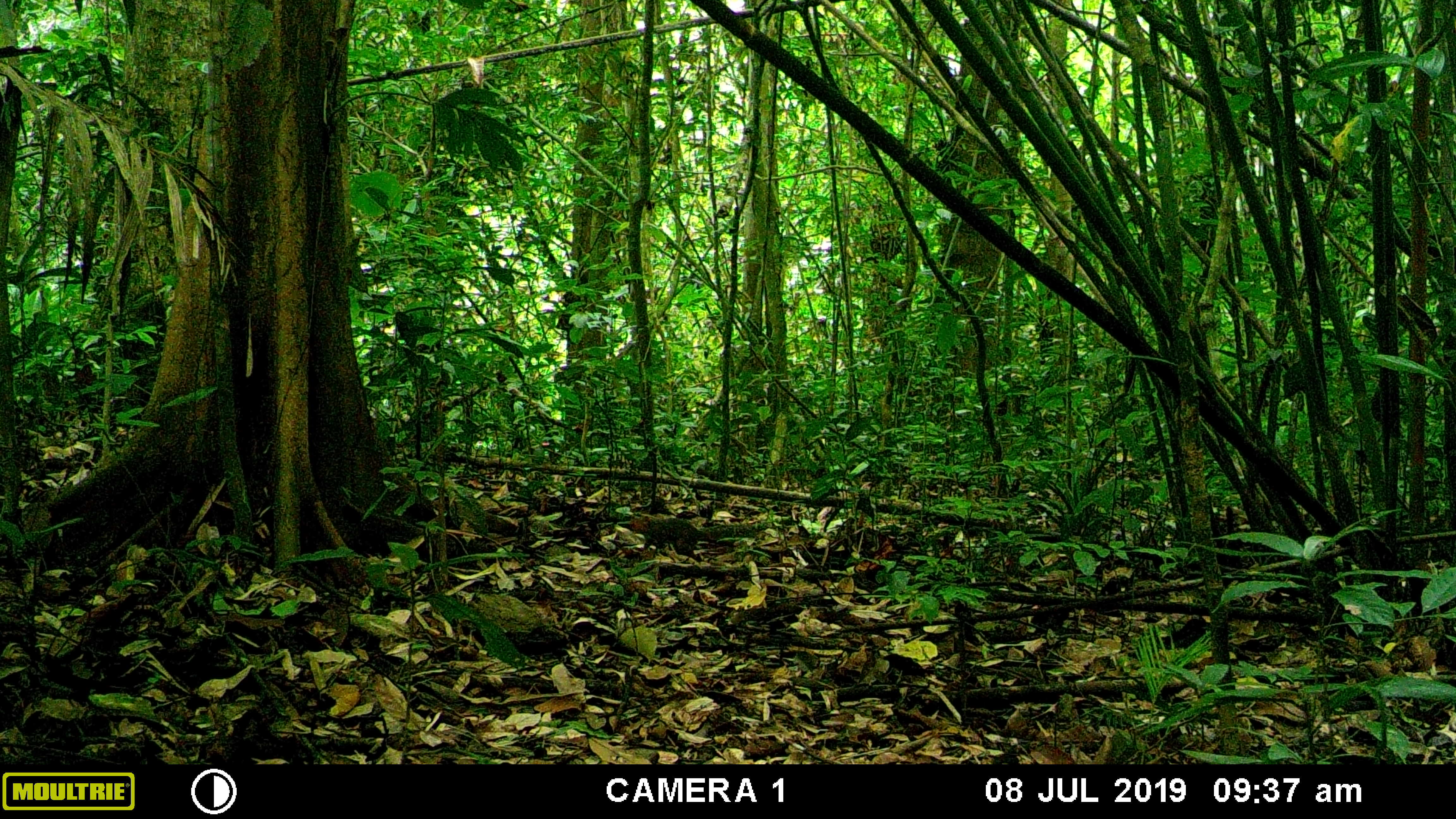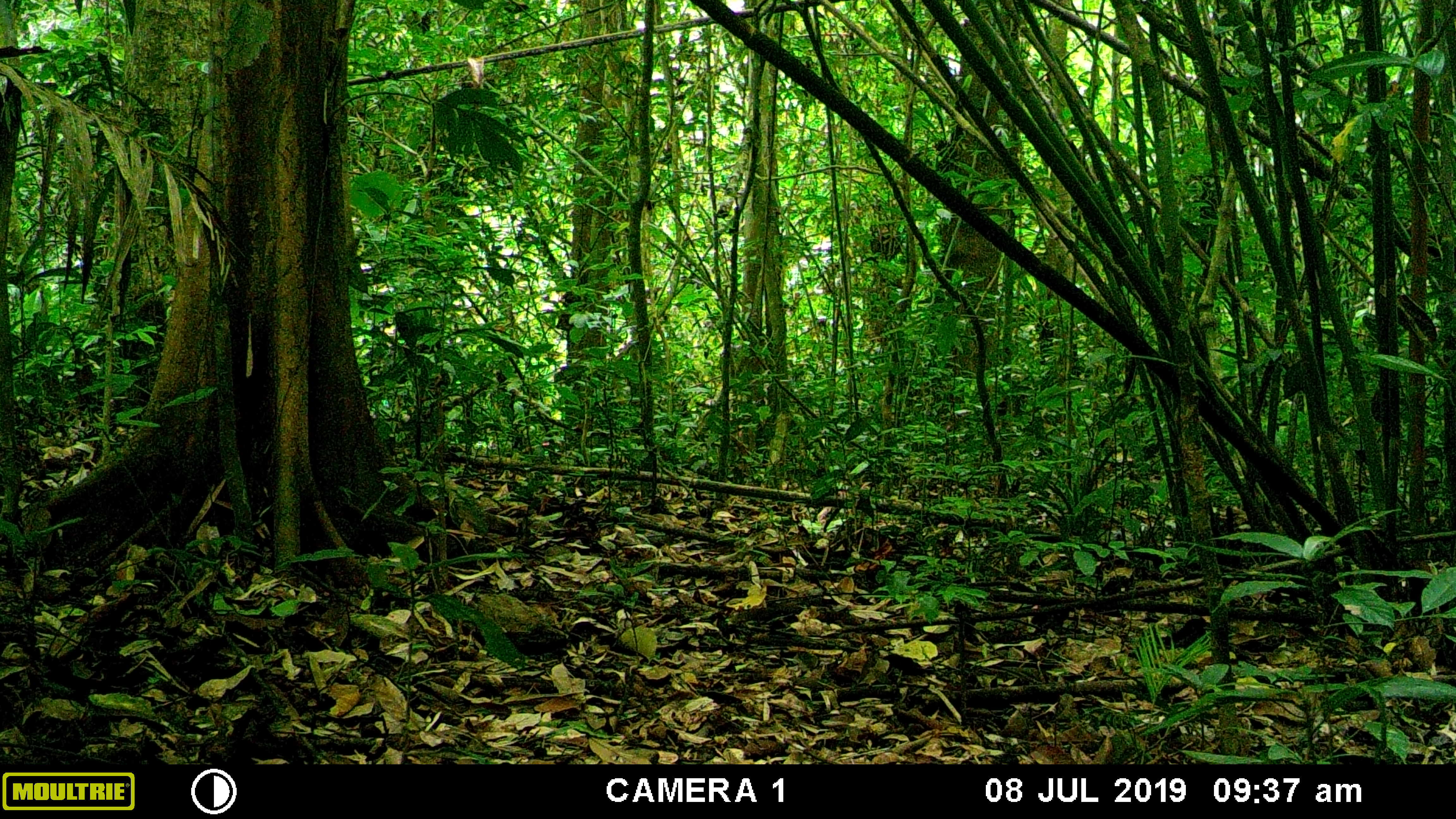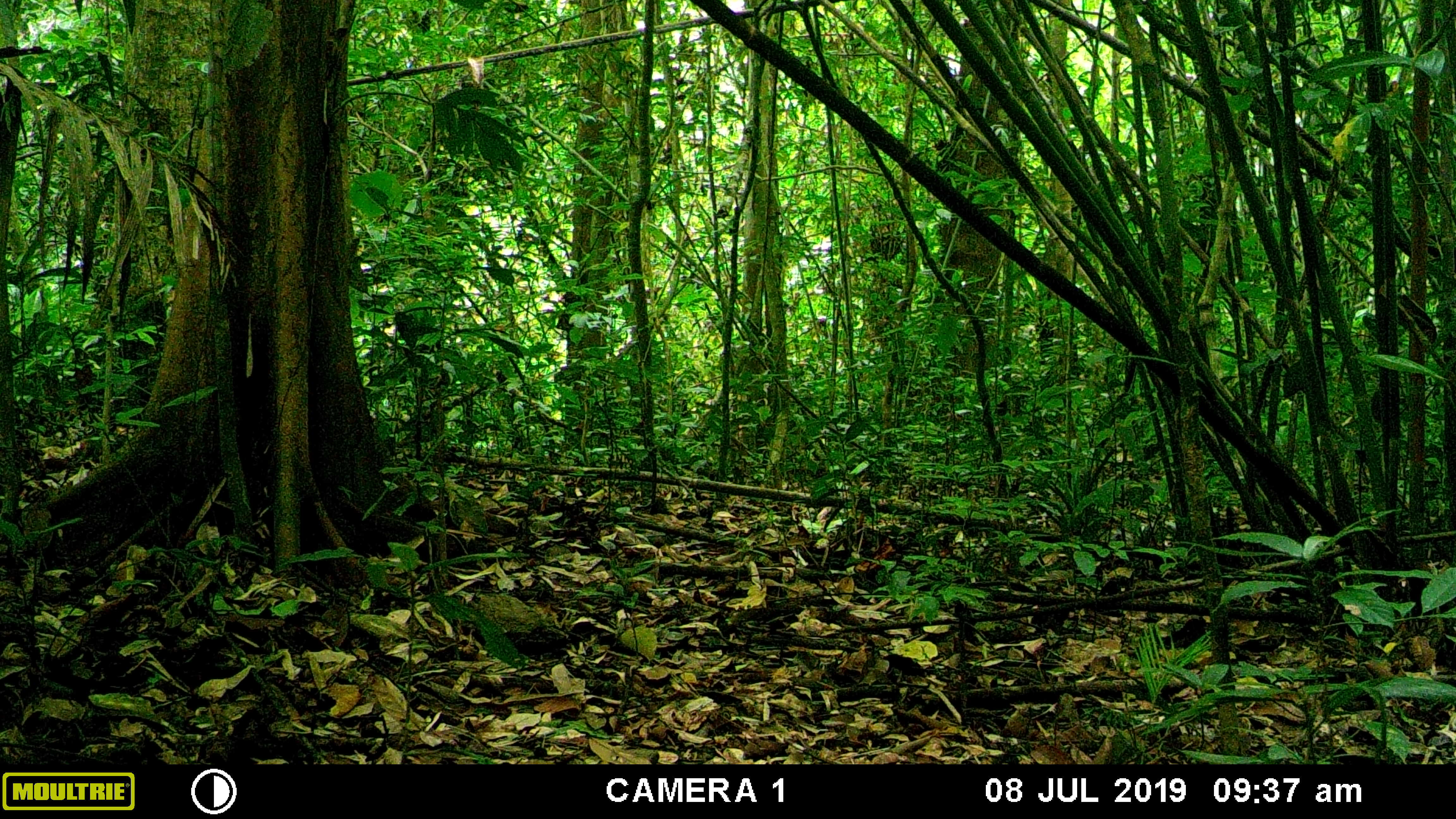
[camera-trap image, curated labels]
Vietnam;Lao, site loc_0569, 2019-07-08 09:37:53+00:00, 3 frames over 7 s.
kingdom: Animalia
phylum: Chordata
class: Mammalia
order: Rodentia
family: Sciuridae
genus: Dremomys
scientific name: Dremomys rufigenis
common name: red-cheeked squirrel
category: red cheeked squirrel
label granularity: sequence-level